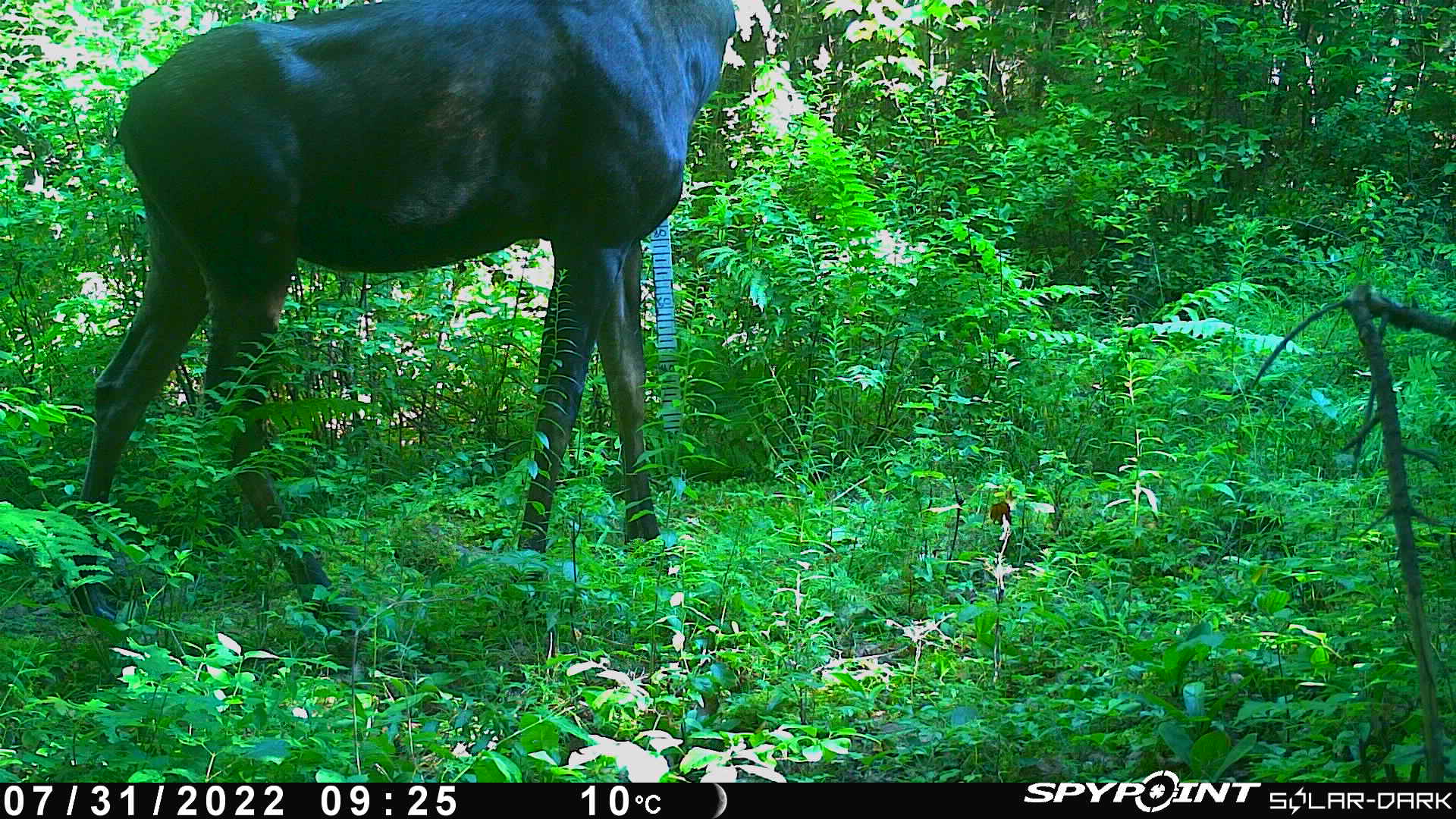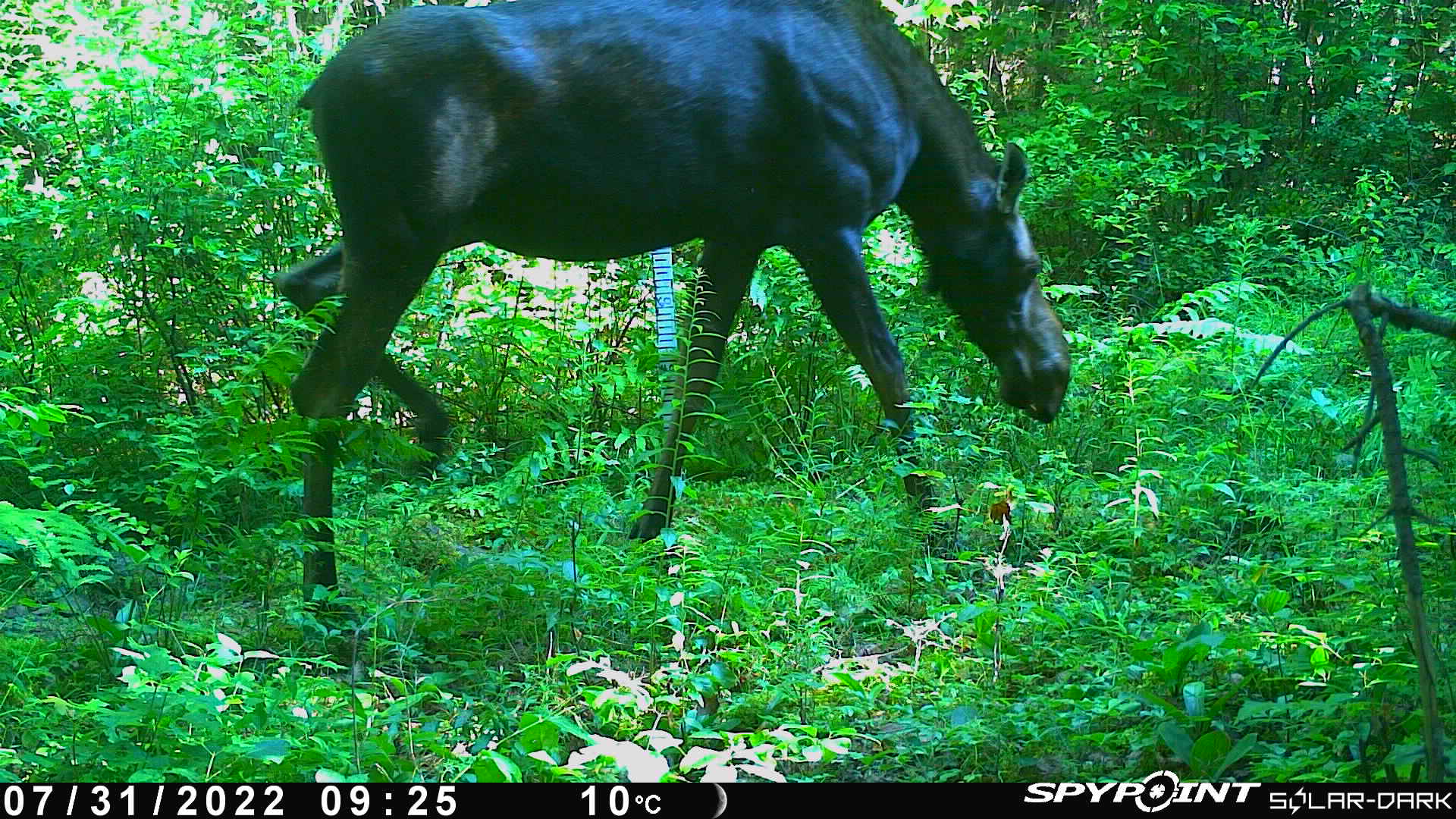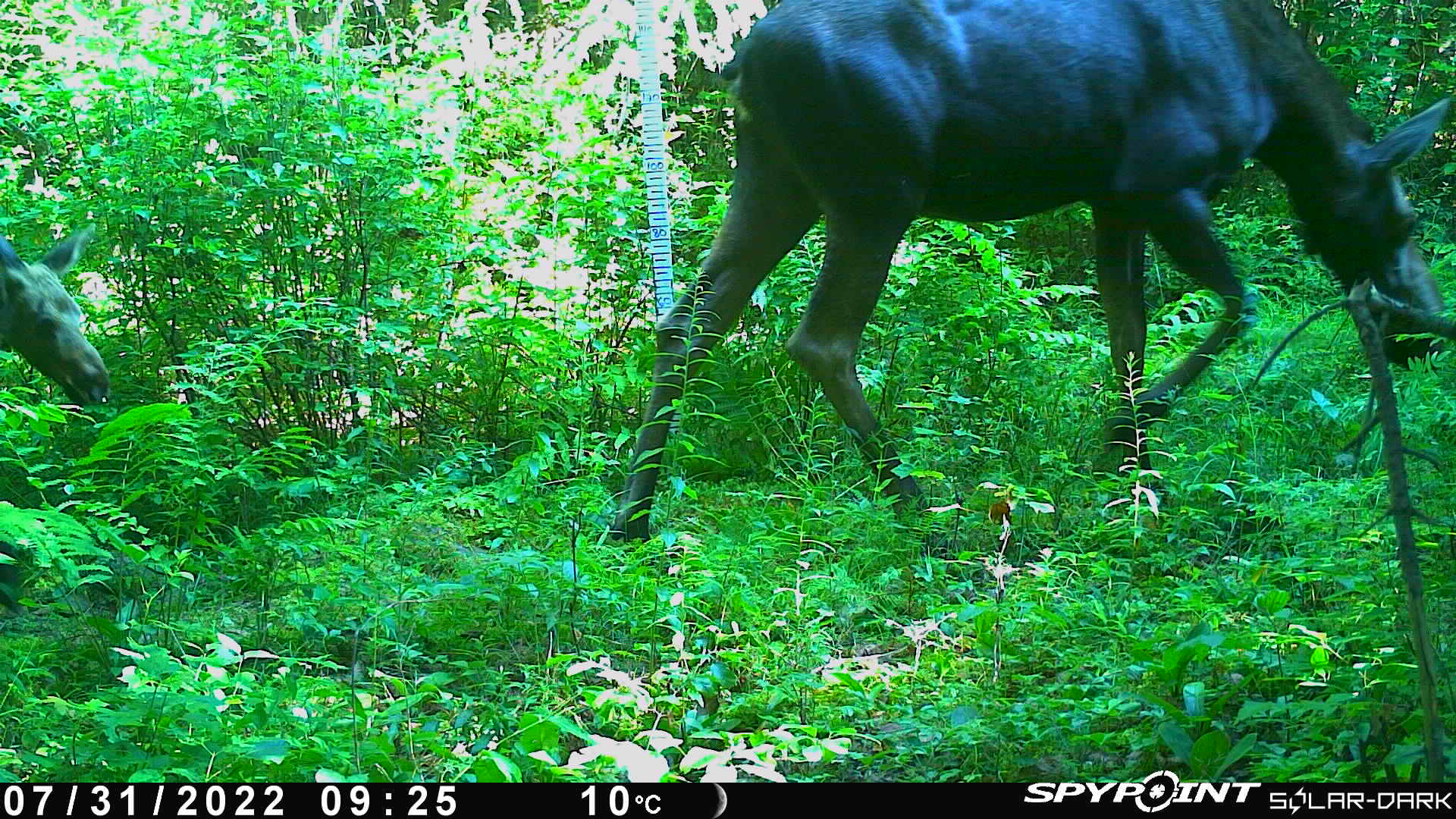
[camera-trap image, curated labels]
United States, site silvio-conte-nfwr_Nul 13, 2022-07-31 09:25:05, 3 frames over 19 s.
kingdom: Animalia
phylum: Chordata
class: Mammalia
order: Artiodactyla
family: Cervidae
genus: Alces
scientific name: Alces alces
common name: moose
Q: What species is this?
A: Moose (Alces alces).